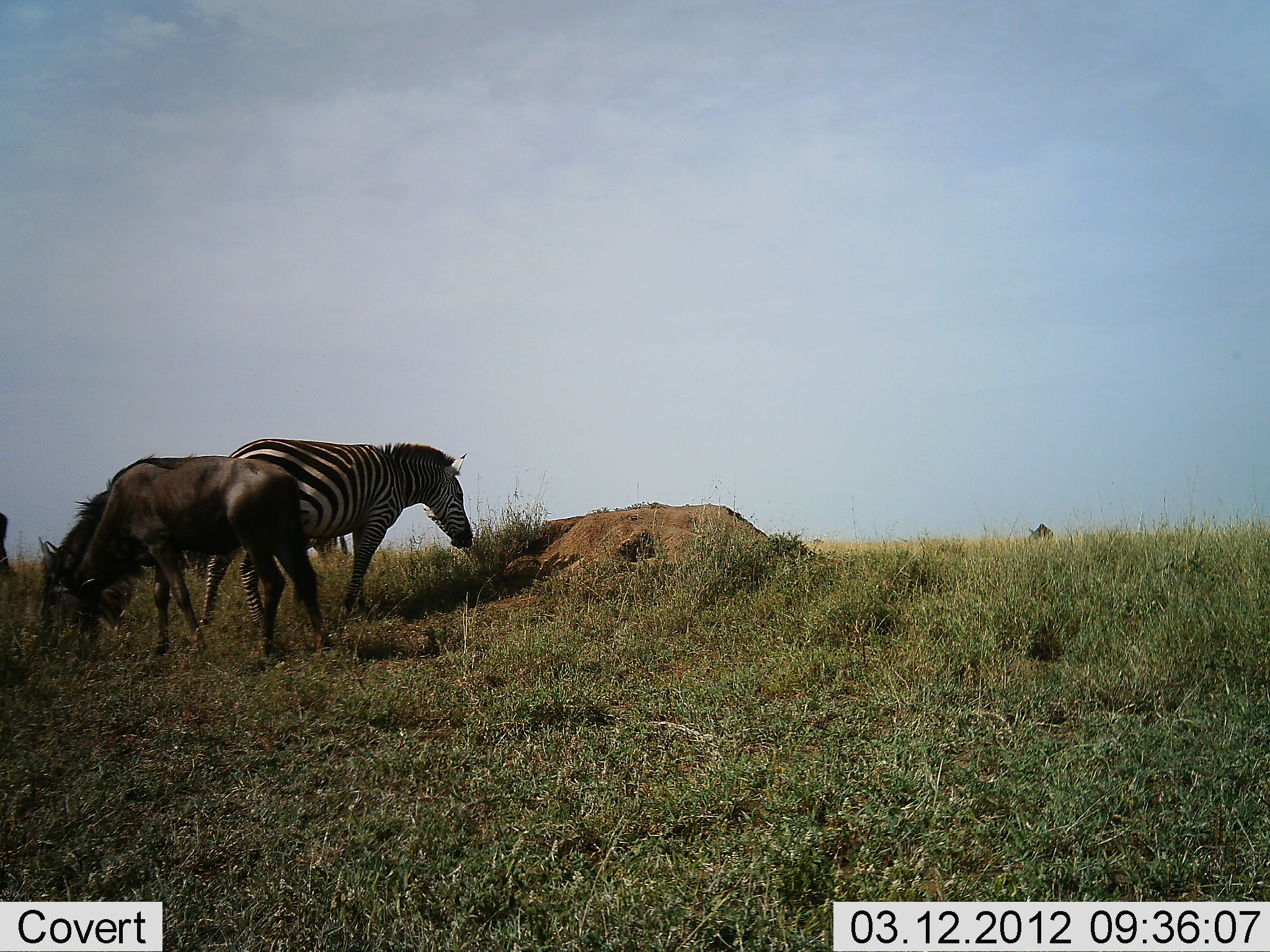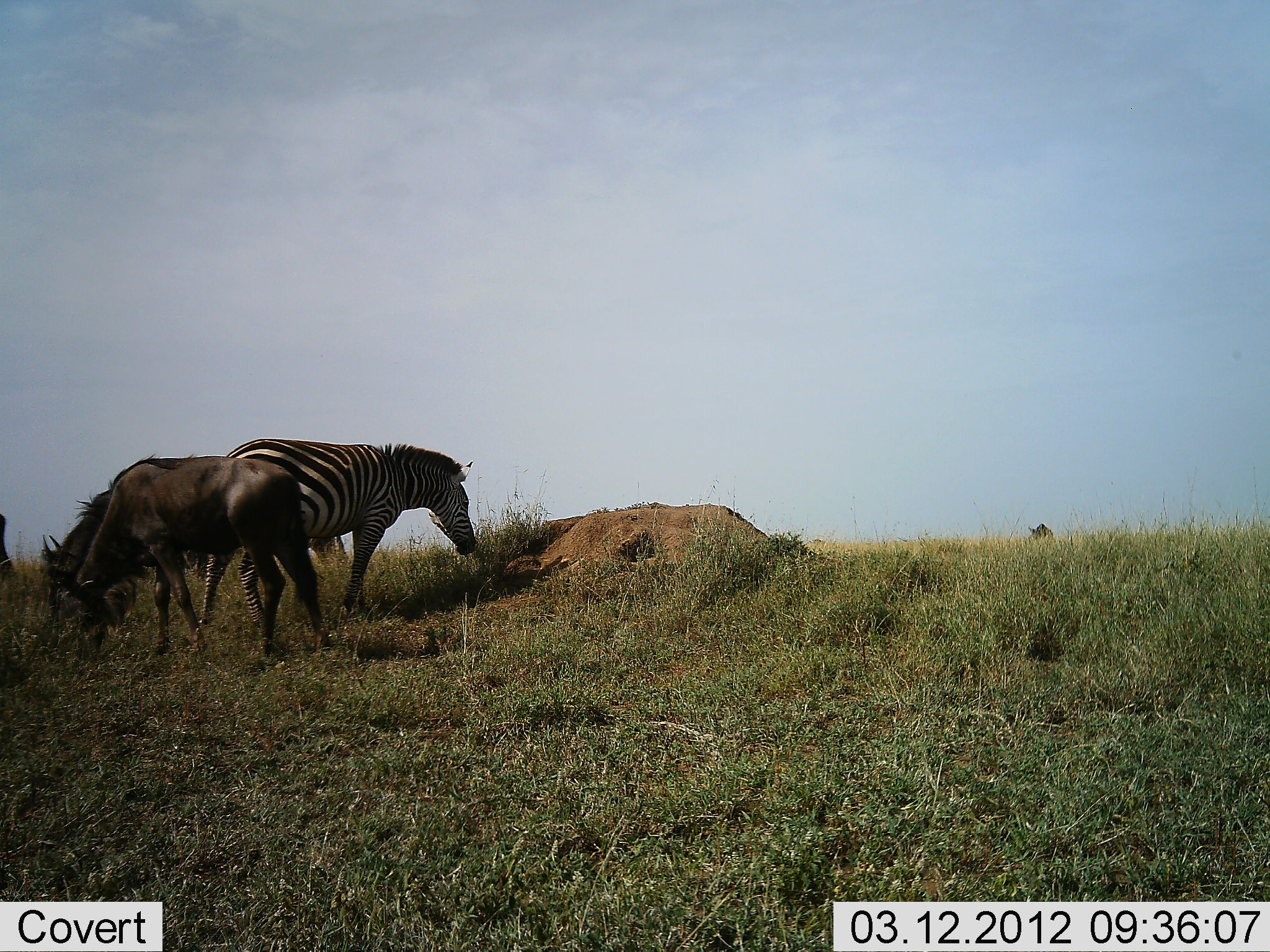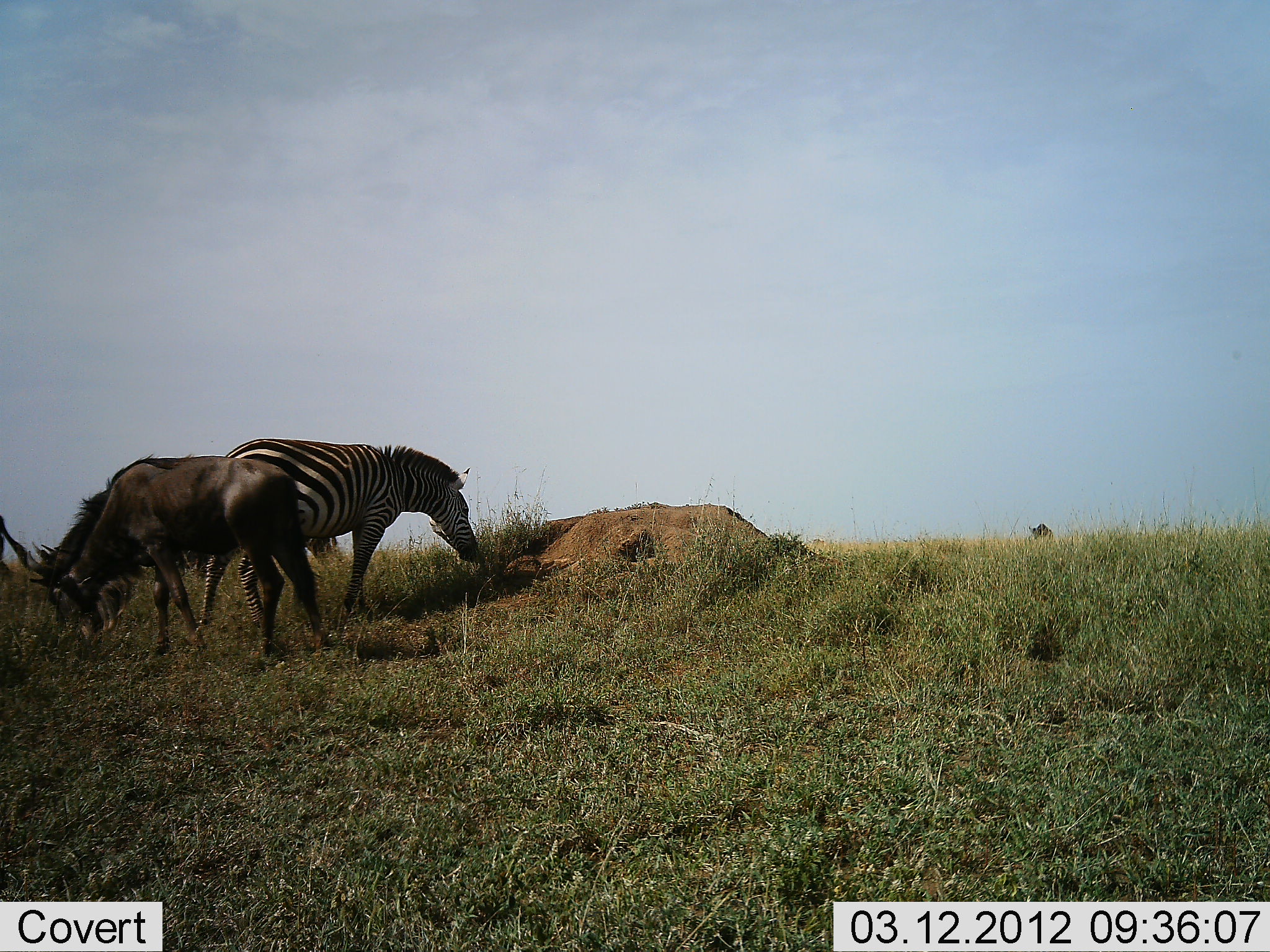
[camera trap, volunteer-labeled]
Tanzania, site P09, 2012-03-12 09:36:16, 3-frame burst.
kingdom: Animalia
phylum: Chordata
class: Mammalia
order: Artiodactyla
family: Bovidae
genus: Connochaetes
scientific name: Connochaetes taurinus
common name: blue wildebeest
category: wildebeest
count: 2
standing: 27%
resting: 0%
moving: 0%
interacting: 0%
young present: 0%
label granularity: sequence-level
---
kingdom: Animalia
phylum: Chordata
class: Mammalia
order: Perissodactyla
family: Equidae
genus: Equus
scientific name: Equus quagga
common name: plains zebra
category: zebra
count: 1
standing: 26%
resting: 0%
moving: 0%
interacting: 0%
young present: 0%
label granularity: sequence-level